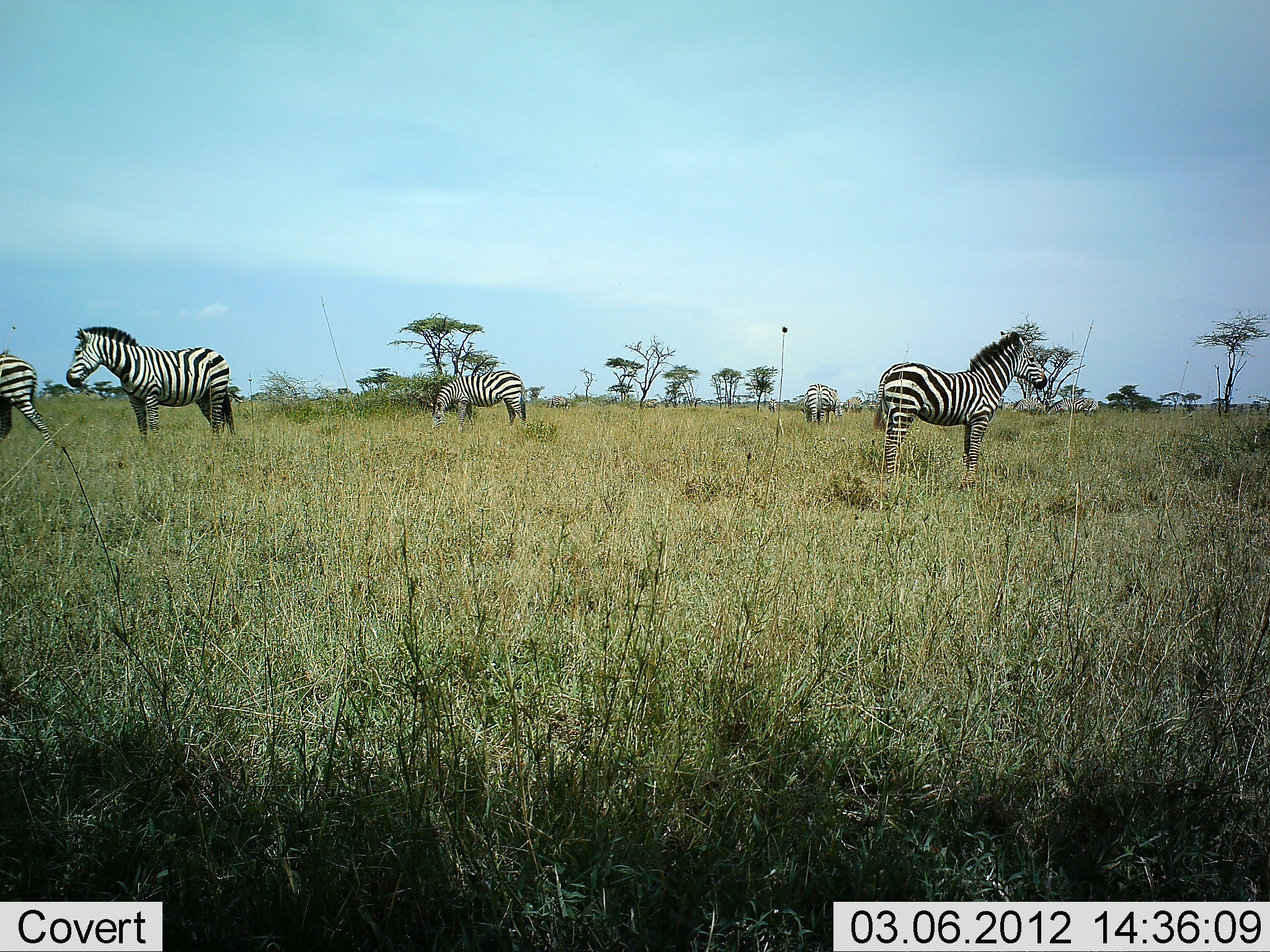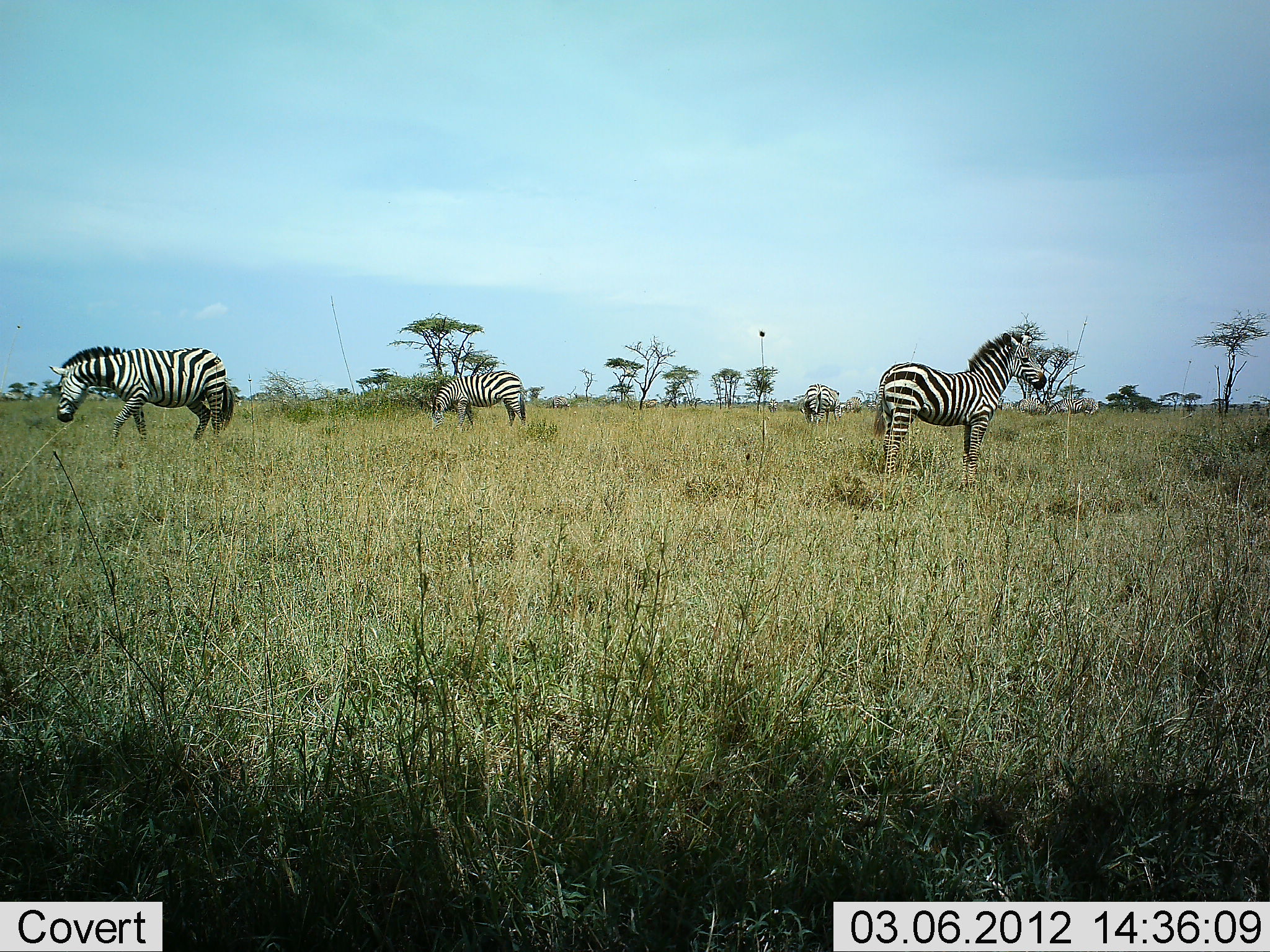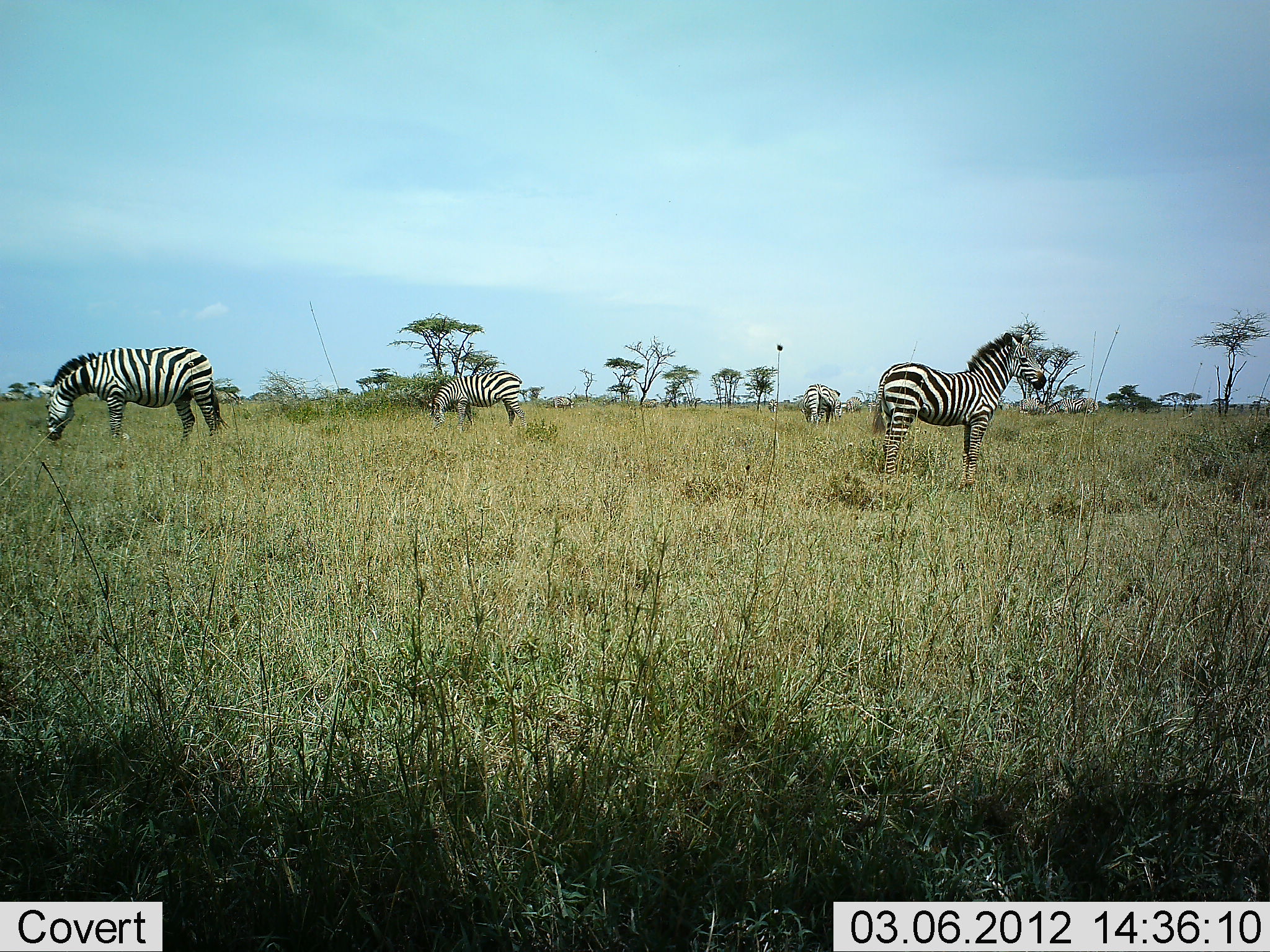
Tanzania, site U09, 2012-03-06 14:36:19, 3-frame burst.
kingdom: Animalia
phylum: Chordata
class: Mammalia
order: Perissodactyla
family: Equidae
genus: Equus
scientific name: Equus quagga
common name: plains zebra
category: zebra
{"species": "zebra (plains zebra) (Equus quagga)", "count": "5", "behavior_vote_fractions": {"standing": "83%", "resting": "6%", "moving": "44%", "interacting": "0%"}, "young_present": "0%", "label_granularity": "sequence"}